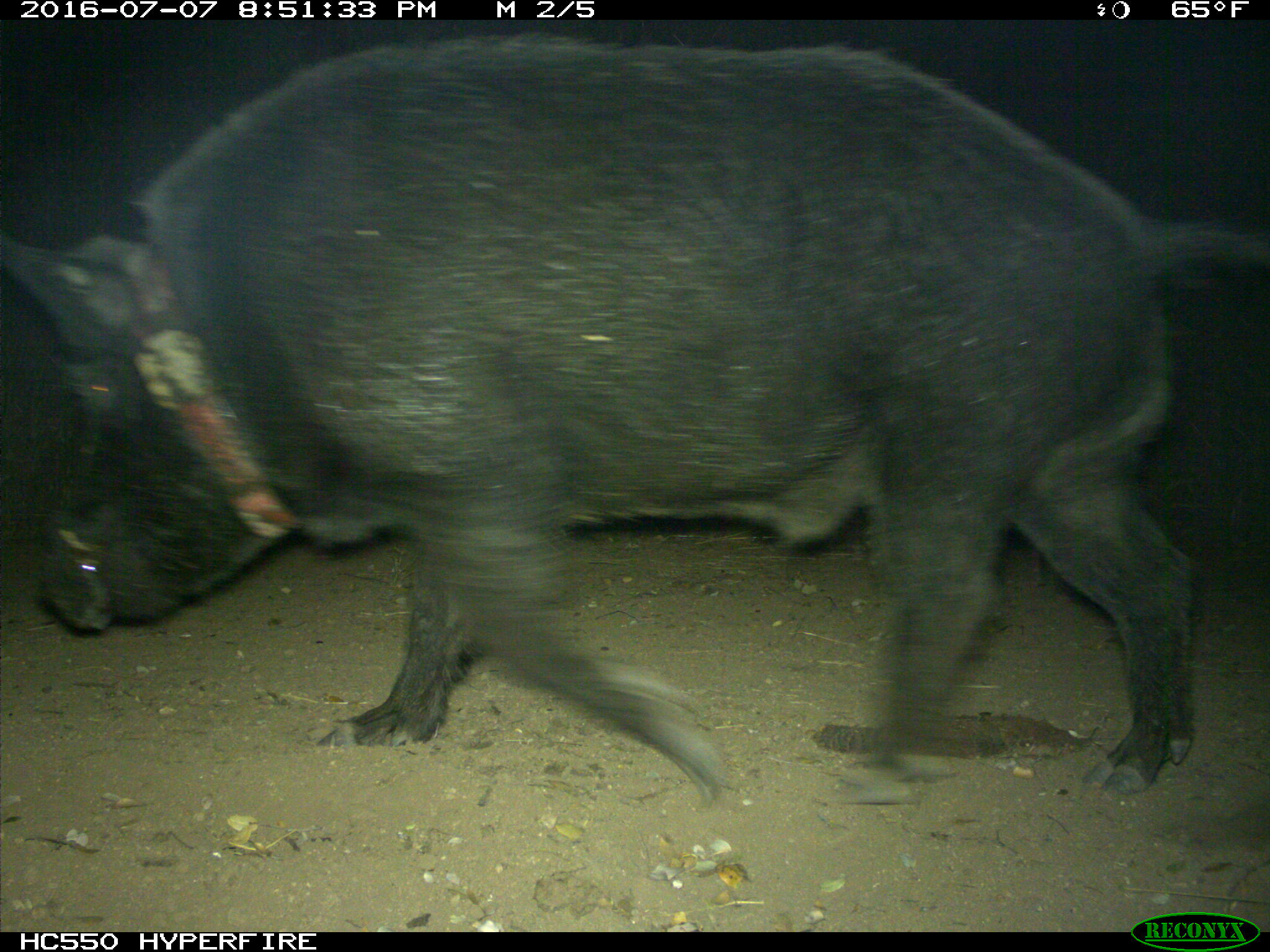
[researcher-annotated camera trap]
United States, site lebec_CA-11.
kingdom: Animalia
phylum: Chordata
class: Mammalia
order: Artiodactyla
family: Suidae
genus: Sus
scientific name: Sus scrofa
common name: wild boar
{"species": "Sus scrofa (wild boar)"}